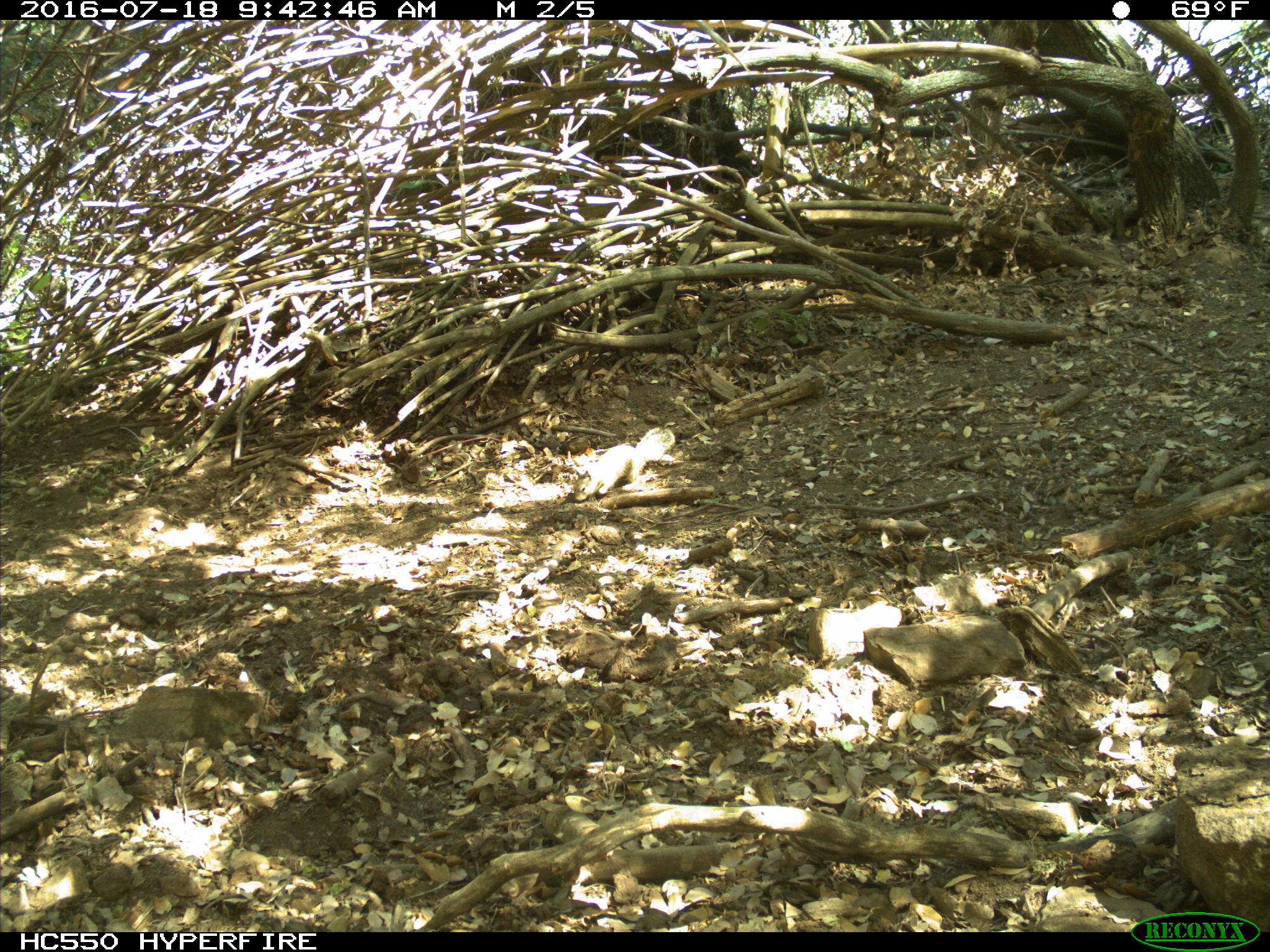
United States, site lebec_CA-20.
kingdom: Animalia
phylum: Chordata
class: Mammalia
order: Rodentia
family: Sciuridae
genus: Otospermophilus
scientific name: Otospermophilus beecheyi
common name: california ground squirrel